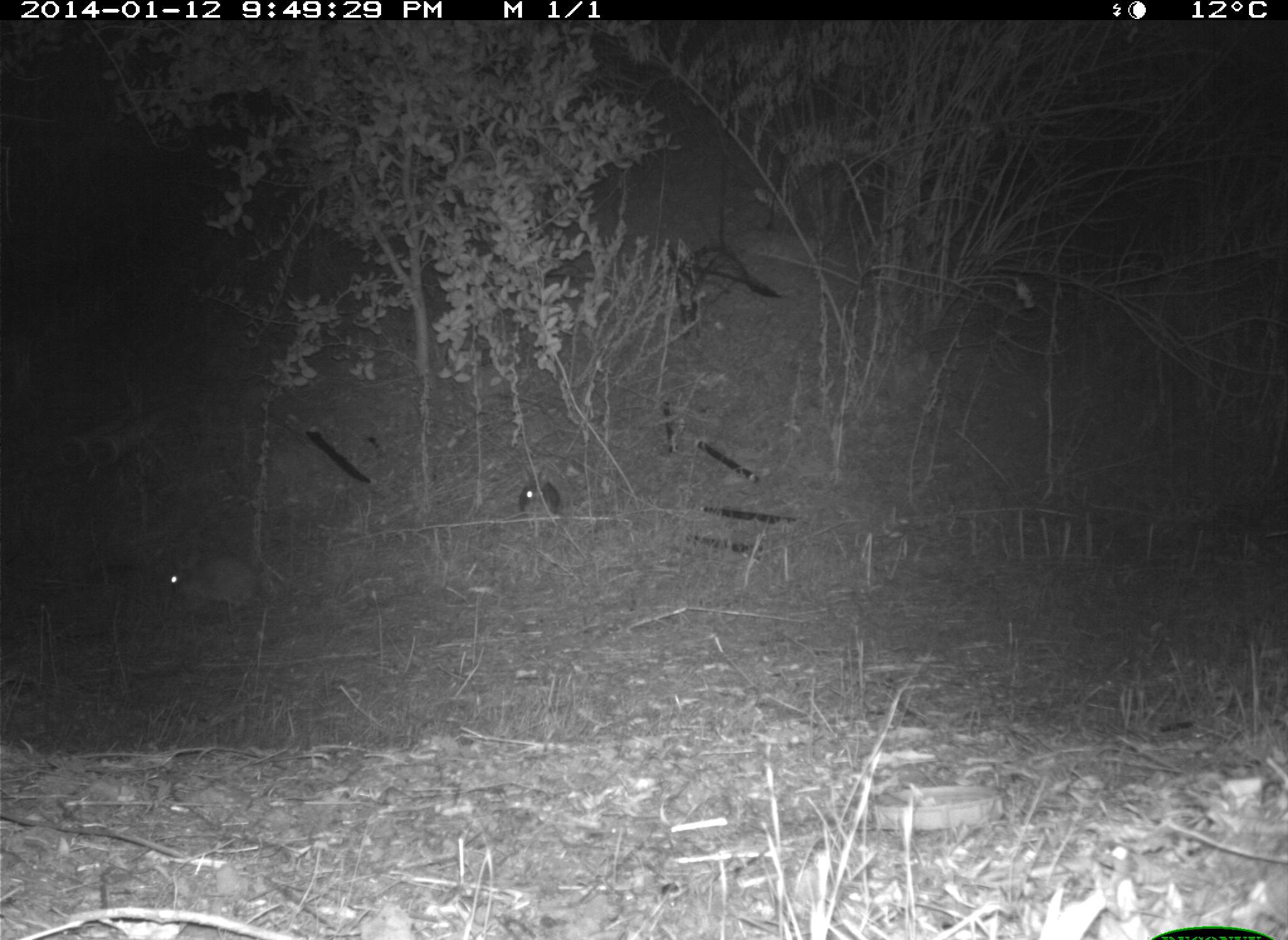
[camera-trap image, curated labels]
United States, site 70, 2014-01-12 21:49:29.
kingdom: Animalia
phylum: Chordata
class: Mammalia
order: Lagomorpha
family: Leporidae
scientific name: Leporidae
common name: rabbits and hares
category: rabbit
Rabbit (rabbits and hares) (Leporidae).